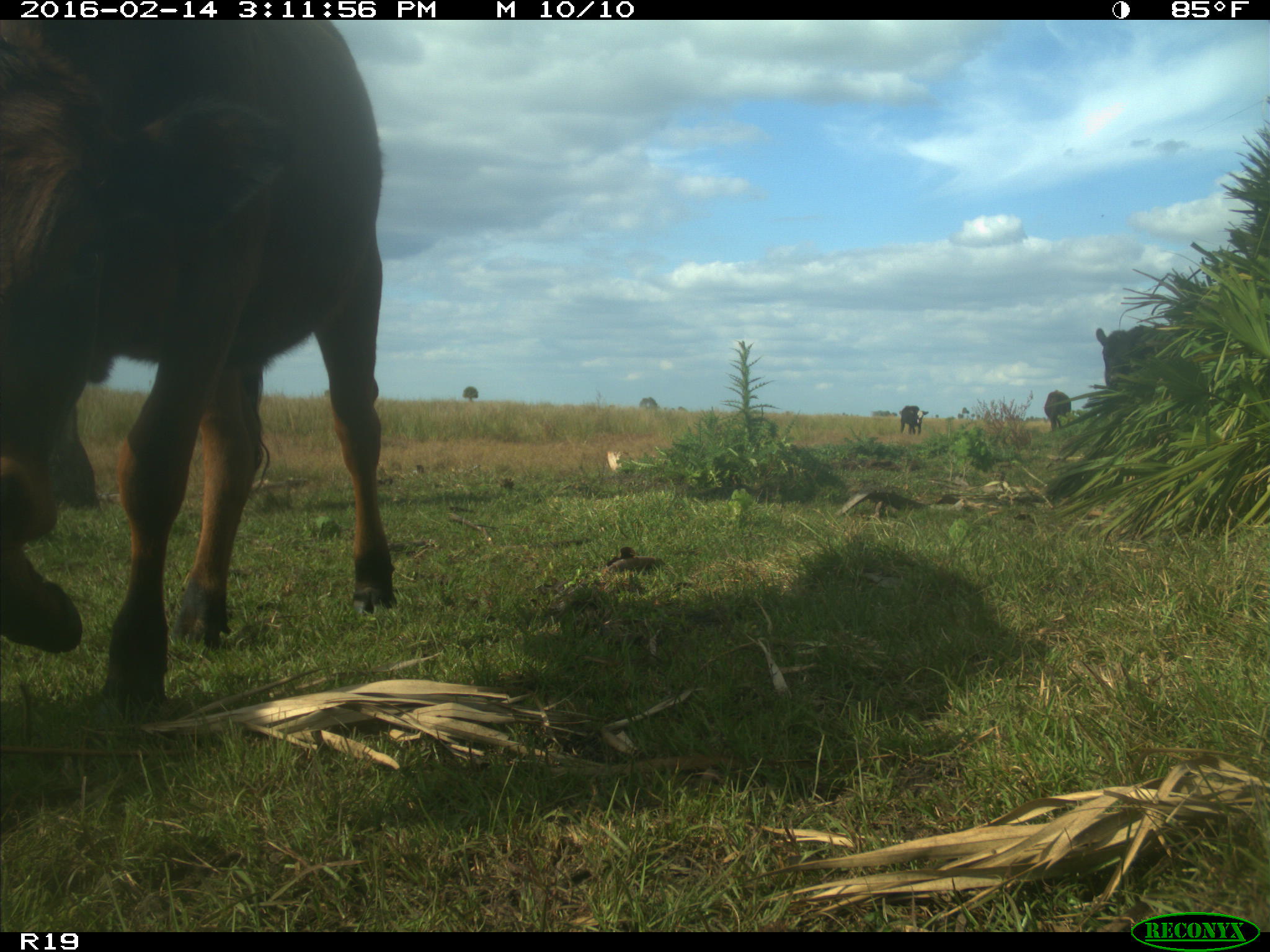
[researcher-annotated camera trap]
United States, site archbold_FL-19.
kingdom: Animalia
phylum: Chordata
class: Mammalia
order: Artiodactyla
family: Bovidae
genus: Bos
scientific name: Bos taurus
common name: domestic cow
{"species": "Bos taurus (domestic cow)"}